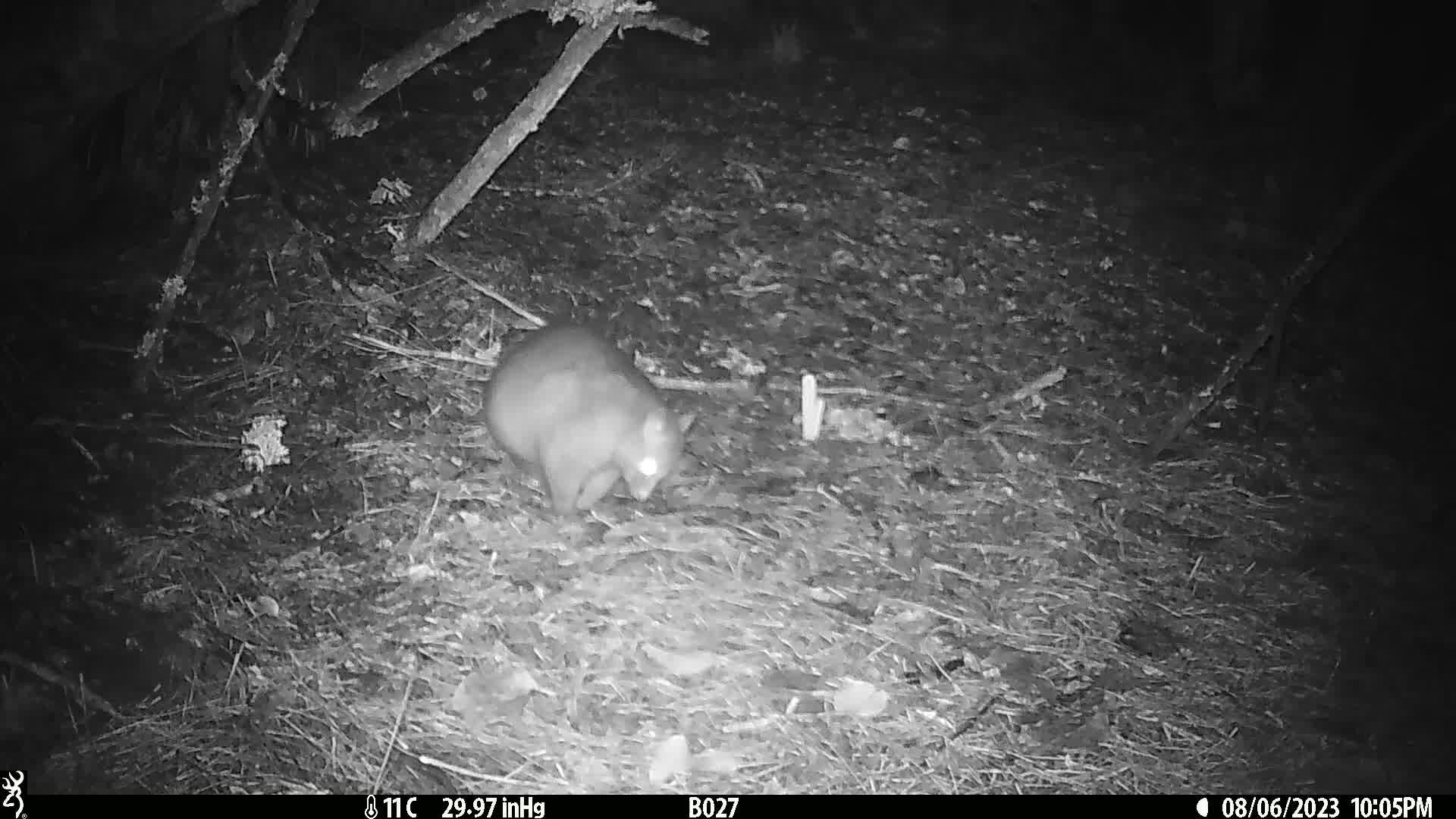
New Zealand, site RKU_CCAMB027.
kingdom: Animalia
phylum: Chordata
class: Mammalia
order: Diprotodontia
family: Phalangeridae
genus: Trichosurus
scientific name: Trichosurus vulpecula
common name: common brushtail possum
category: possum